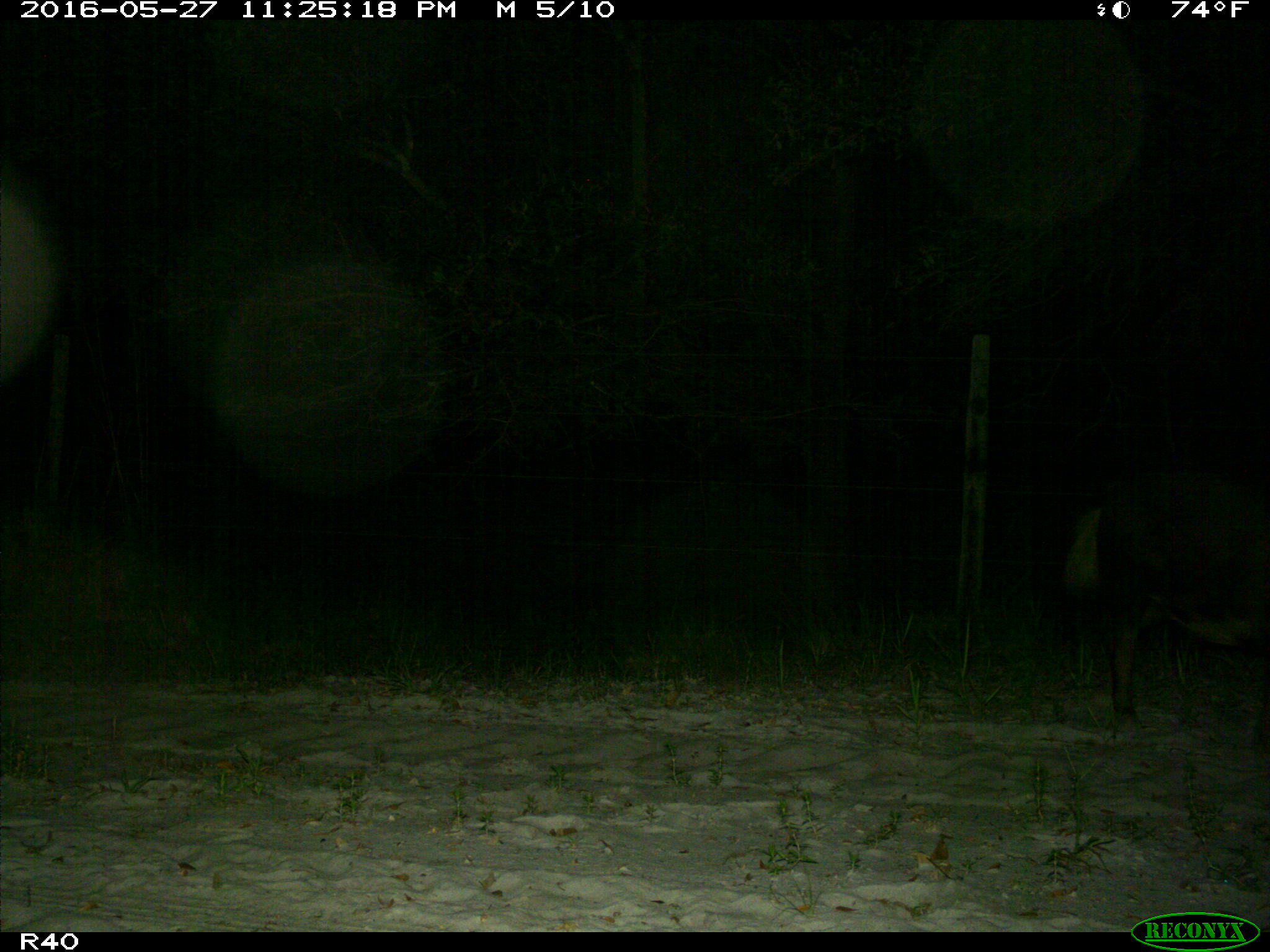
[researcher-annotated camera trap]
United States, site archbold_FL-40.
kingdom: Animalia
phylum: Chordata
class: Mammalia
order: Artiodactyla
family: Suidae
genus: Sus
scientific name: Sus scrofa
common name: wild boar